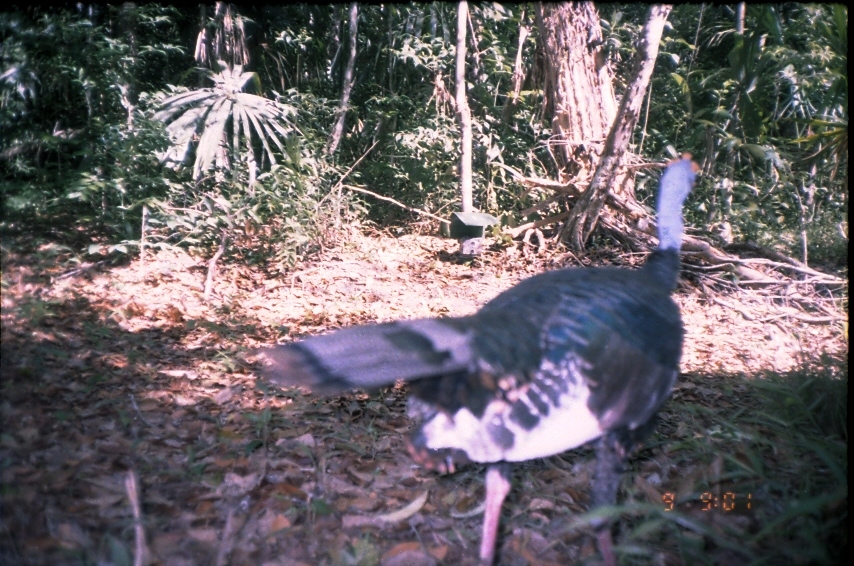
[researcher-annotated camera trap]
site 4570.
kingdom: Animalia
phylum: Chordata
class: Aves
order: Galliformes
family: Phasianidae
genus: Meleagris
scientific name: Meleagris ocellata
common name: ocellated turkey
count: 1